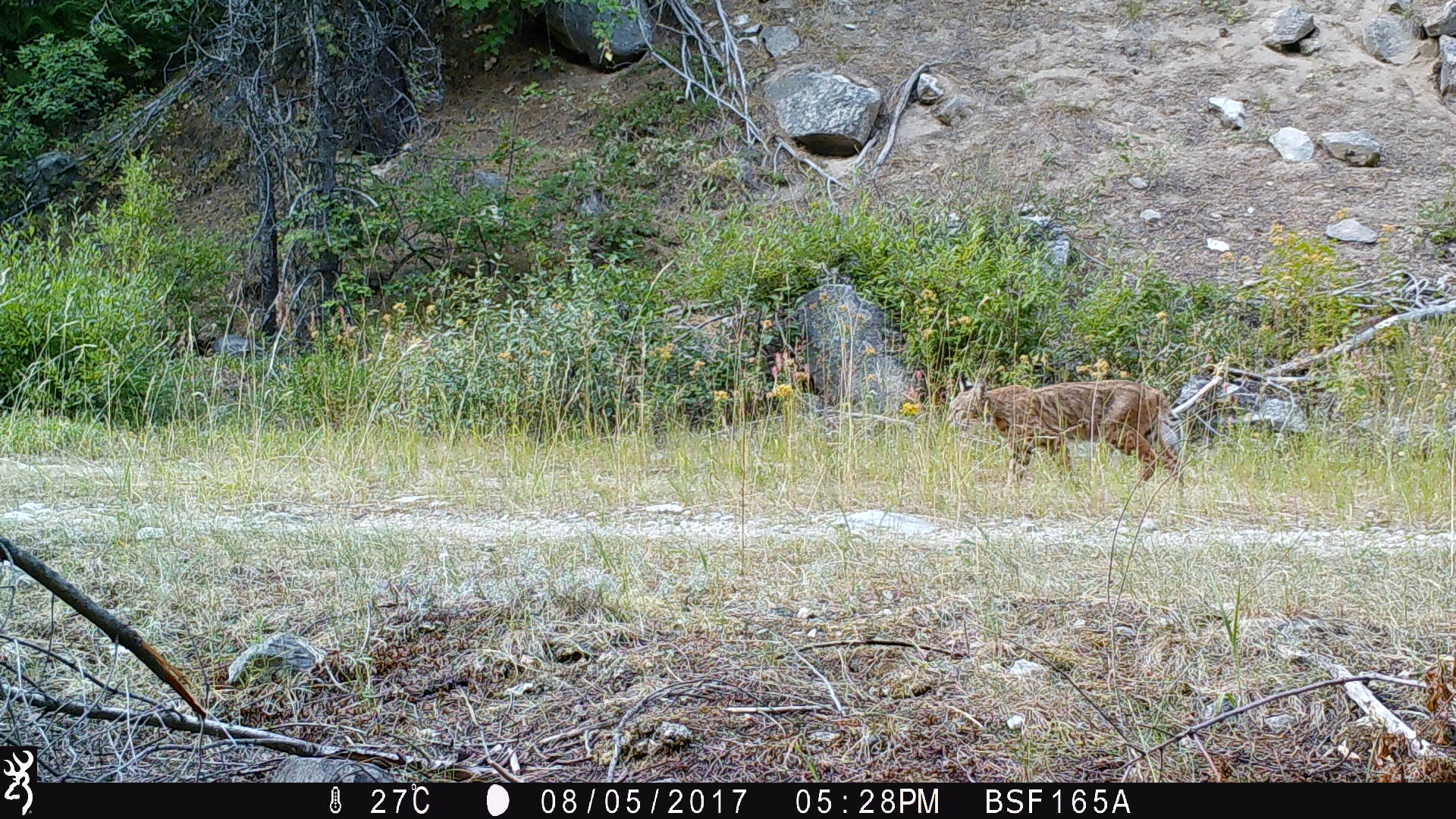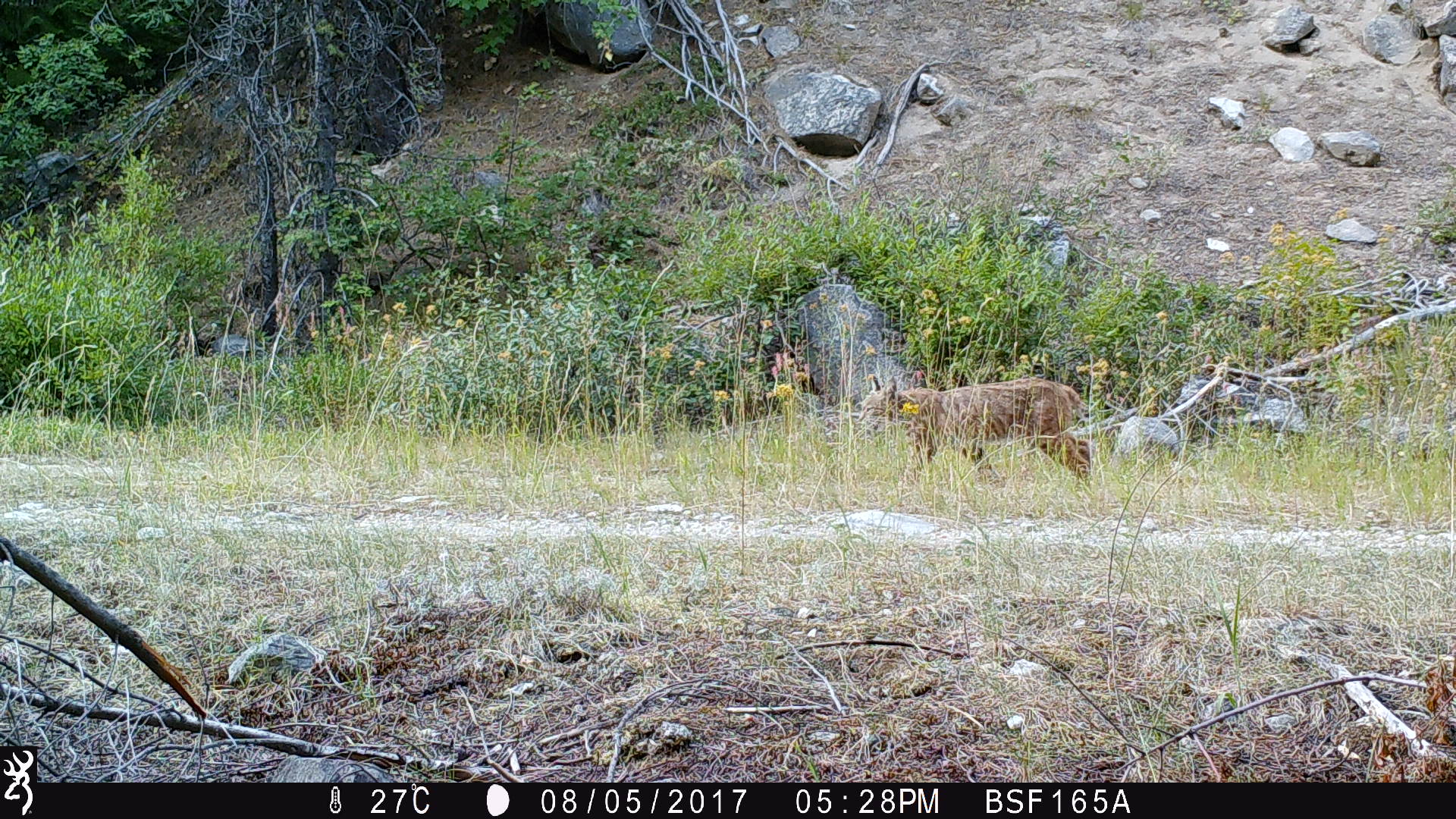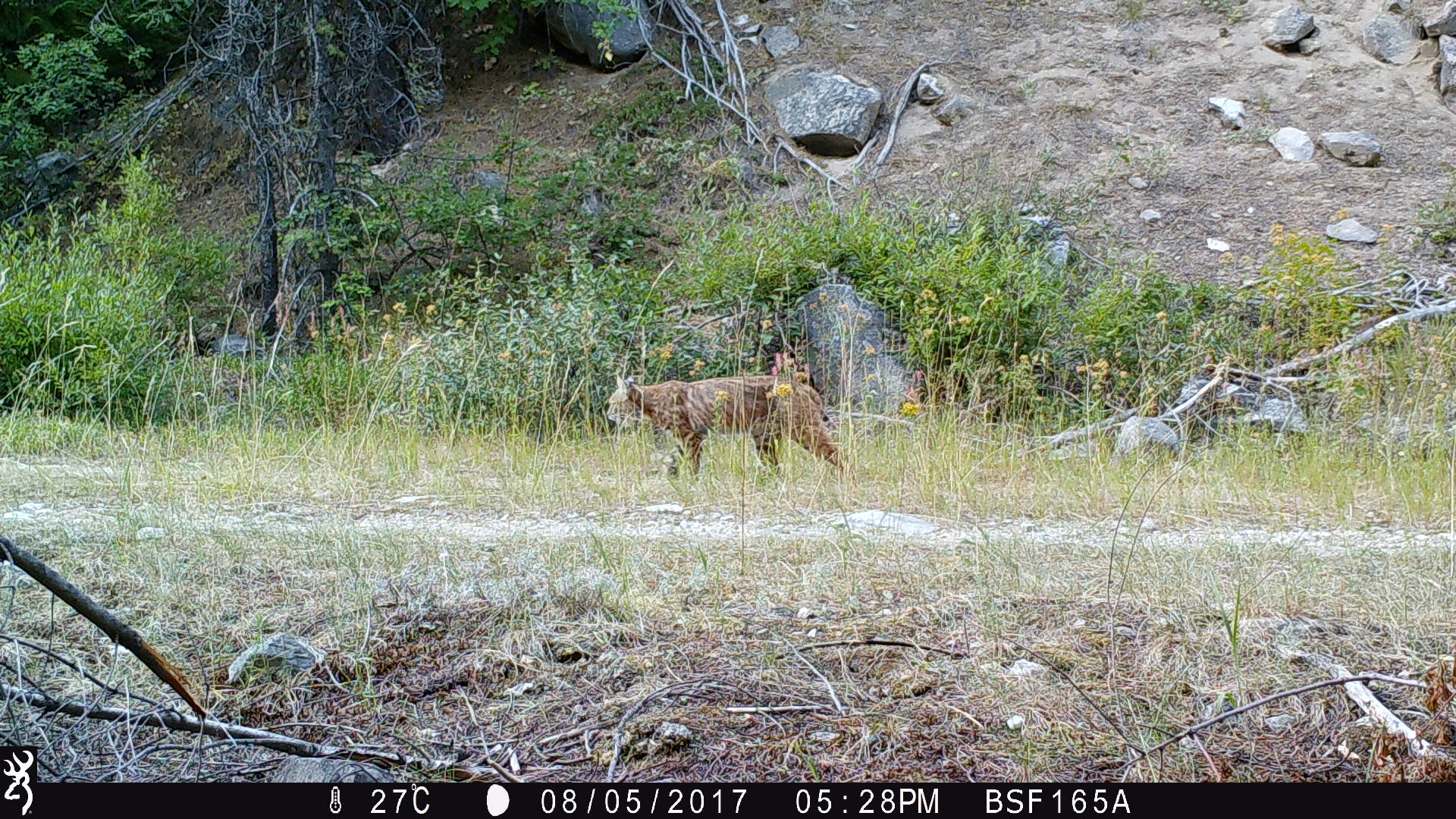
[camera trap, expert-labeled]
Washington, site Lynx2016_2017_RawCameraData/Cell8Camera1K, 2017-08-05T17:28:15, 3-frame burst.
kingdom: Animalia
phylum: Chordata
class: Mammalia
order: Carnivora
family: Felidae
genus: Lynx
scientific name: Lynx rufus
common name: bobcat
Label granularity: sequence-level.